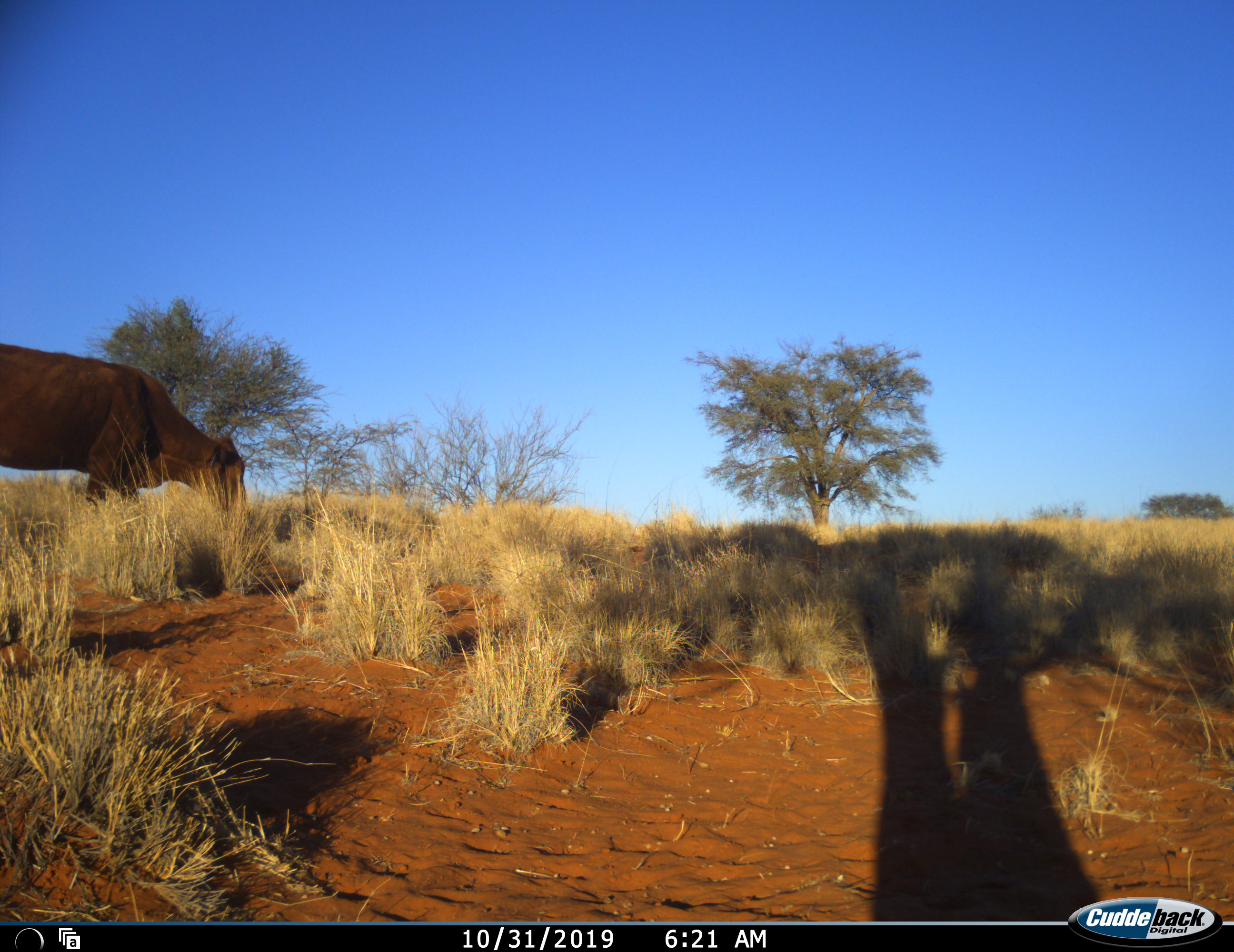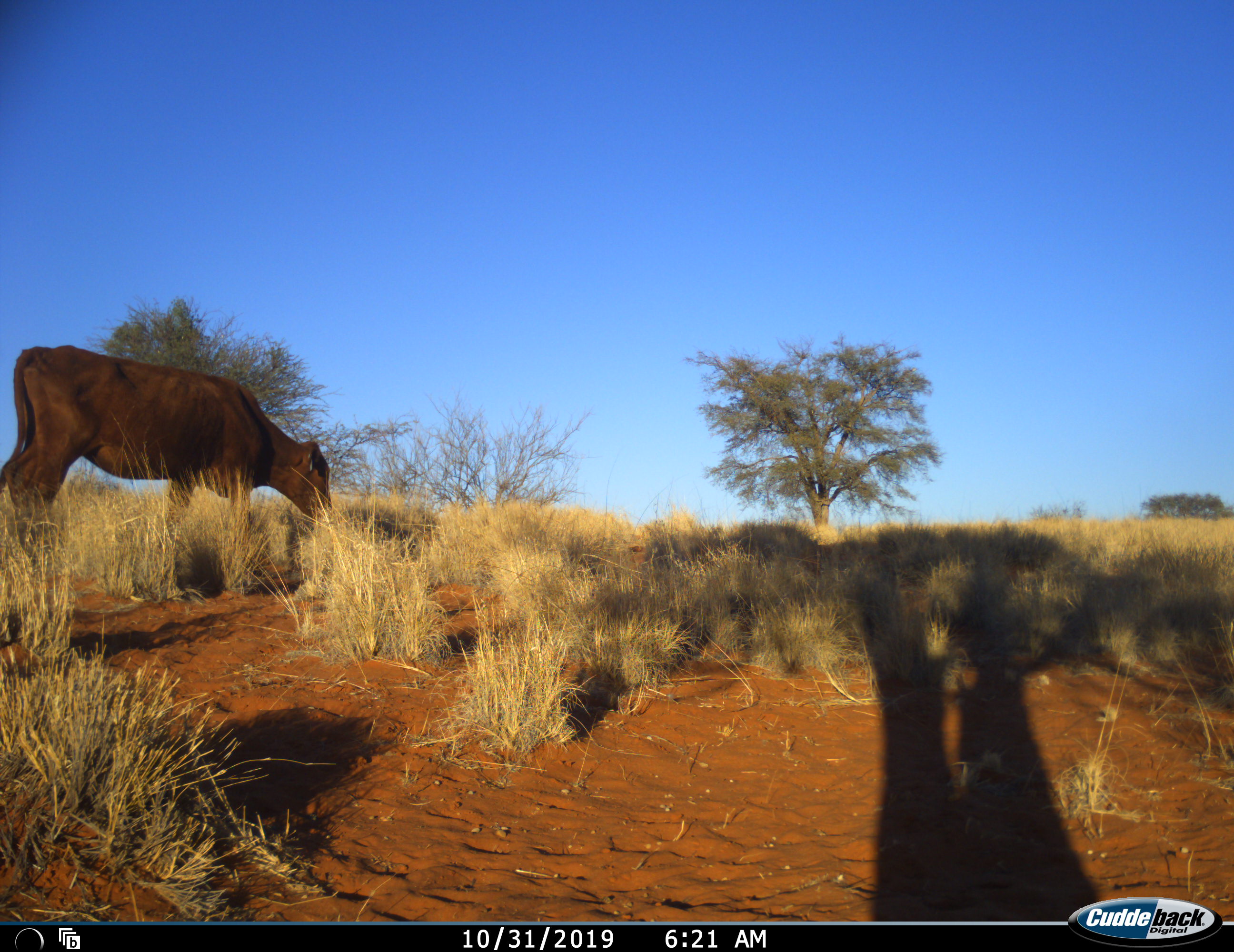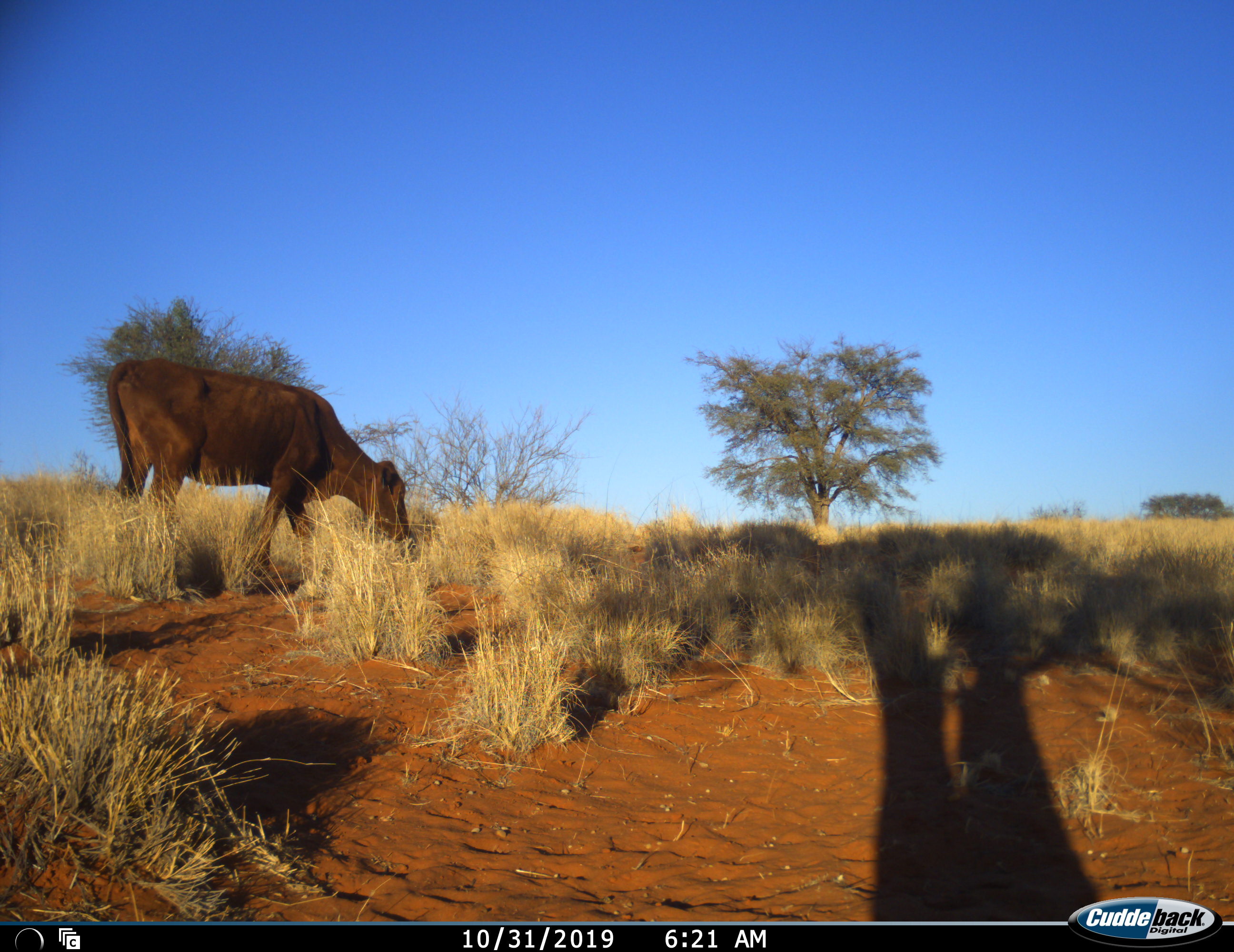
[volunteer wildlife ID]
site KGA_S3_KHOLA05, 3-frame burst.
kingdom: Animalia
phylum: Chordata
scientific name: Vertebrata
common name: domestic animal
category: domesticanimal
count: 1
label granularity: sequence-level